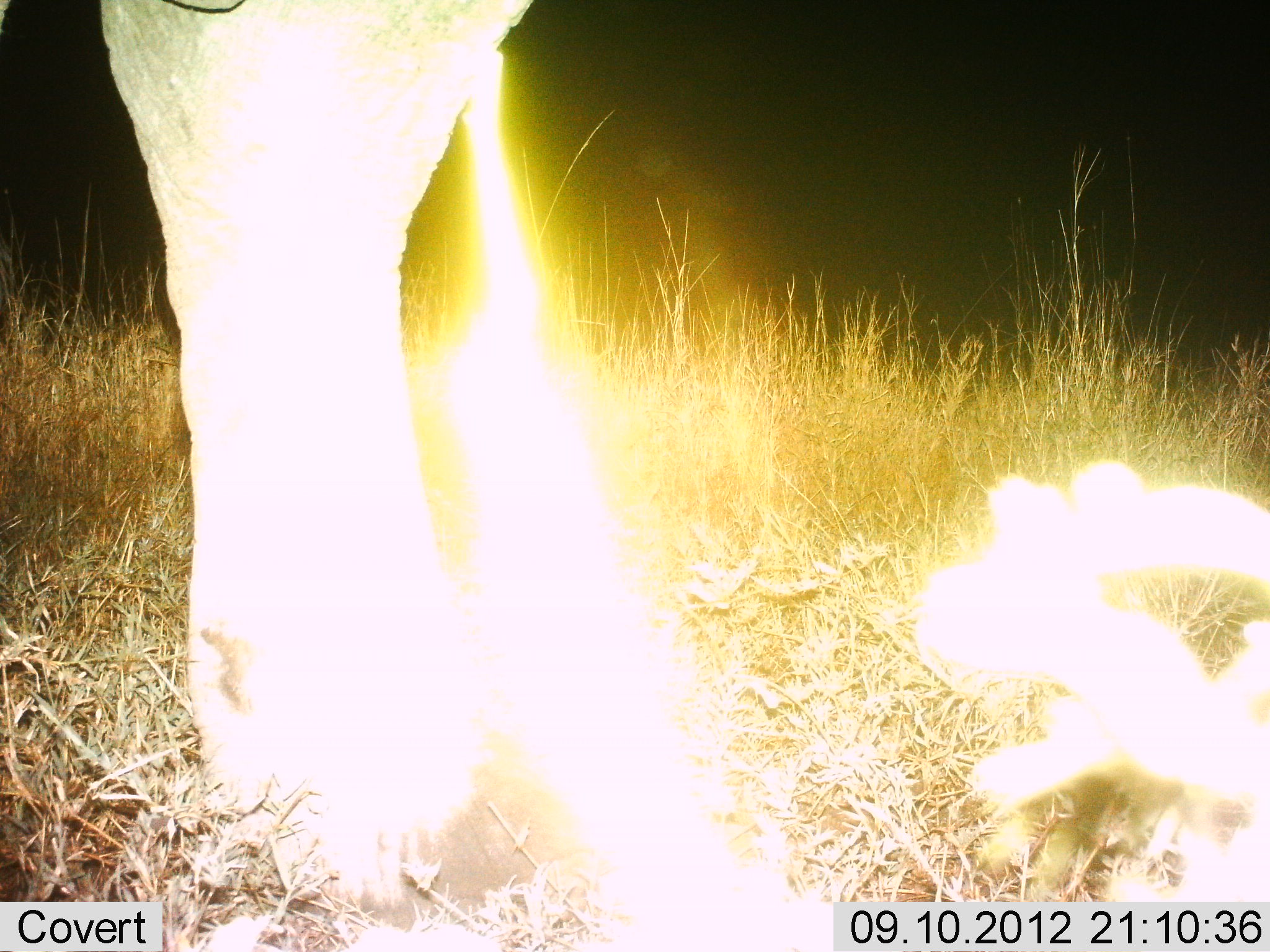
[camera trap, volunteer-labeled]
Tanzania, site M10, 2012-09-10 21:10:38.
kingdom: Animalia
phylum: Chordata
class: Mammalia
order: Proboscidea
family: Elephantidae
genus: Loxodonta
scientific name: Loxodonta africana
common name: african bush elephant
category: elephant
Elephant (african bush elephant) (Loxodonta africana), count 1. Behavior (volunteer vote fractions): standing 100%, resting 0%, moving 0%, interacting 0%. Young present (vote fraction): 0%. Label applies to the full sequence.